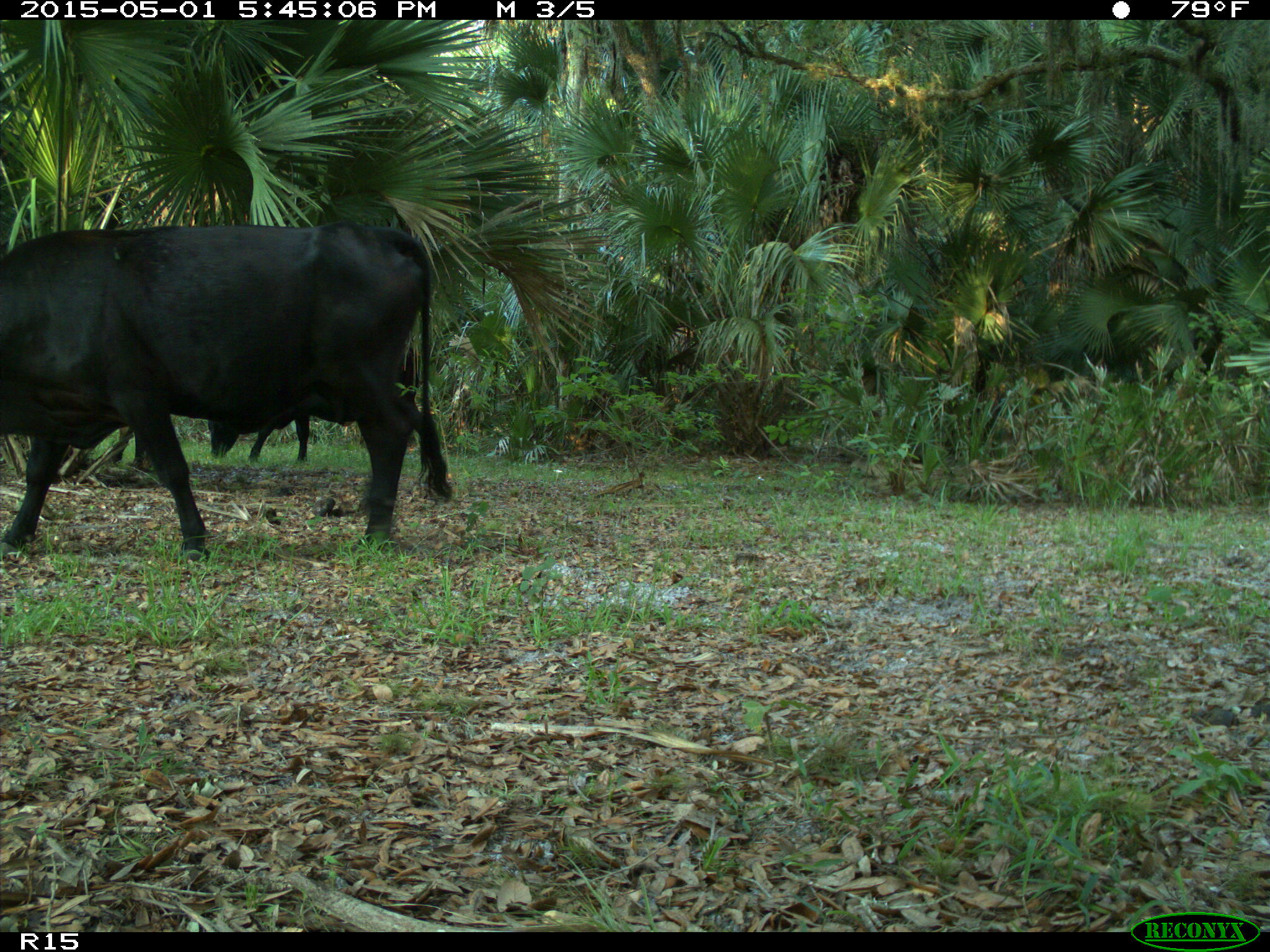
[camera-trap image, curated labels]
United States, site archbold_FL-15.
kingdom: Animalia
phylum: Chordata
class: Mammalia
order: Artiodactyla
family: Bovidae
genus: Bos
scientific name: Bos taurus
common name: domestic cow